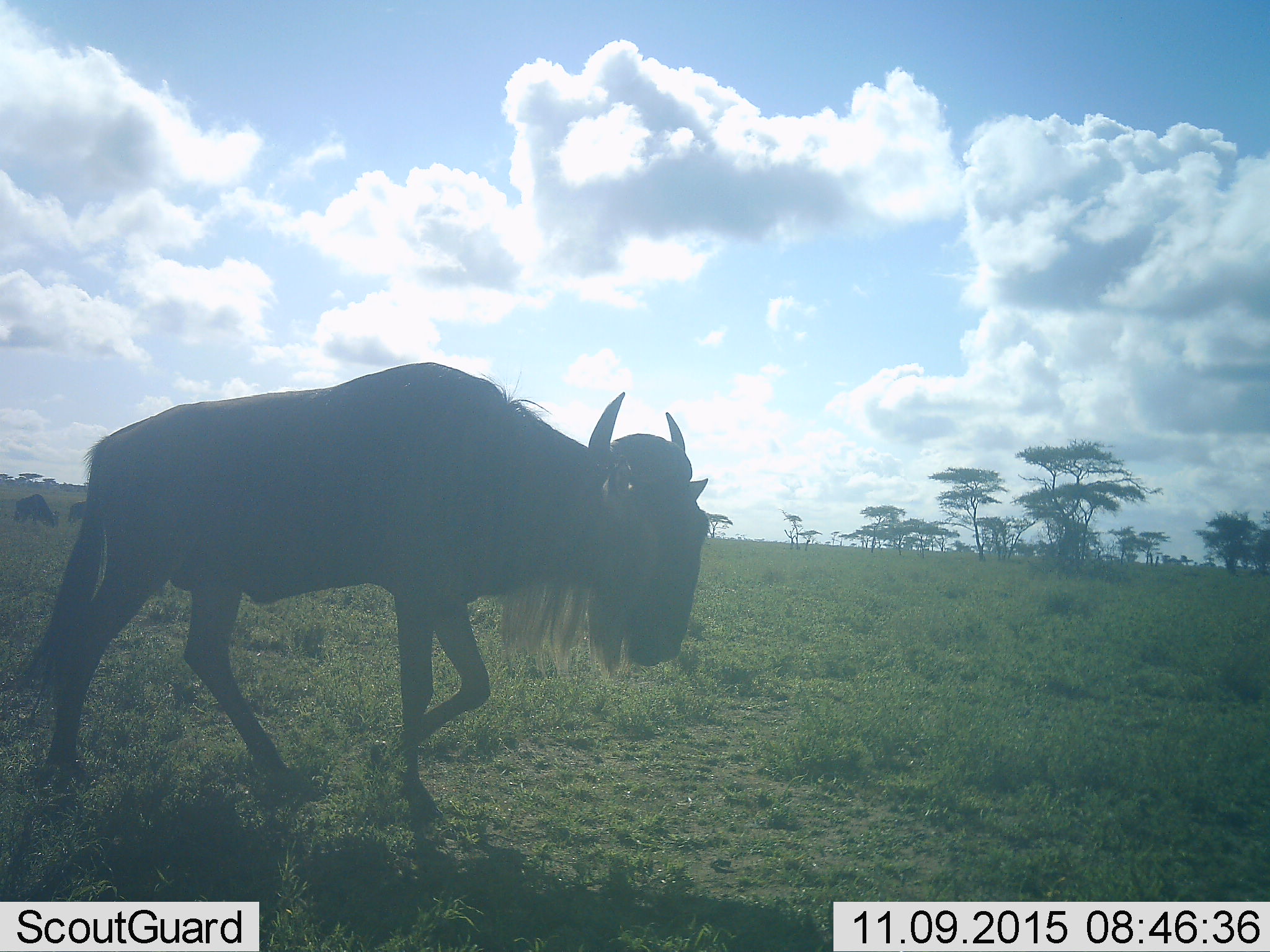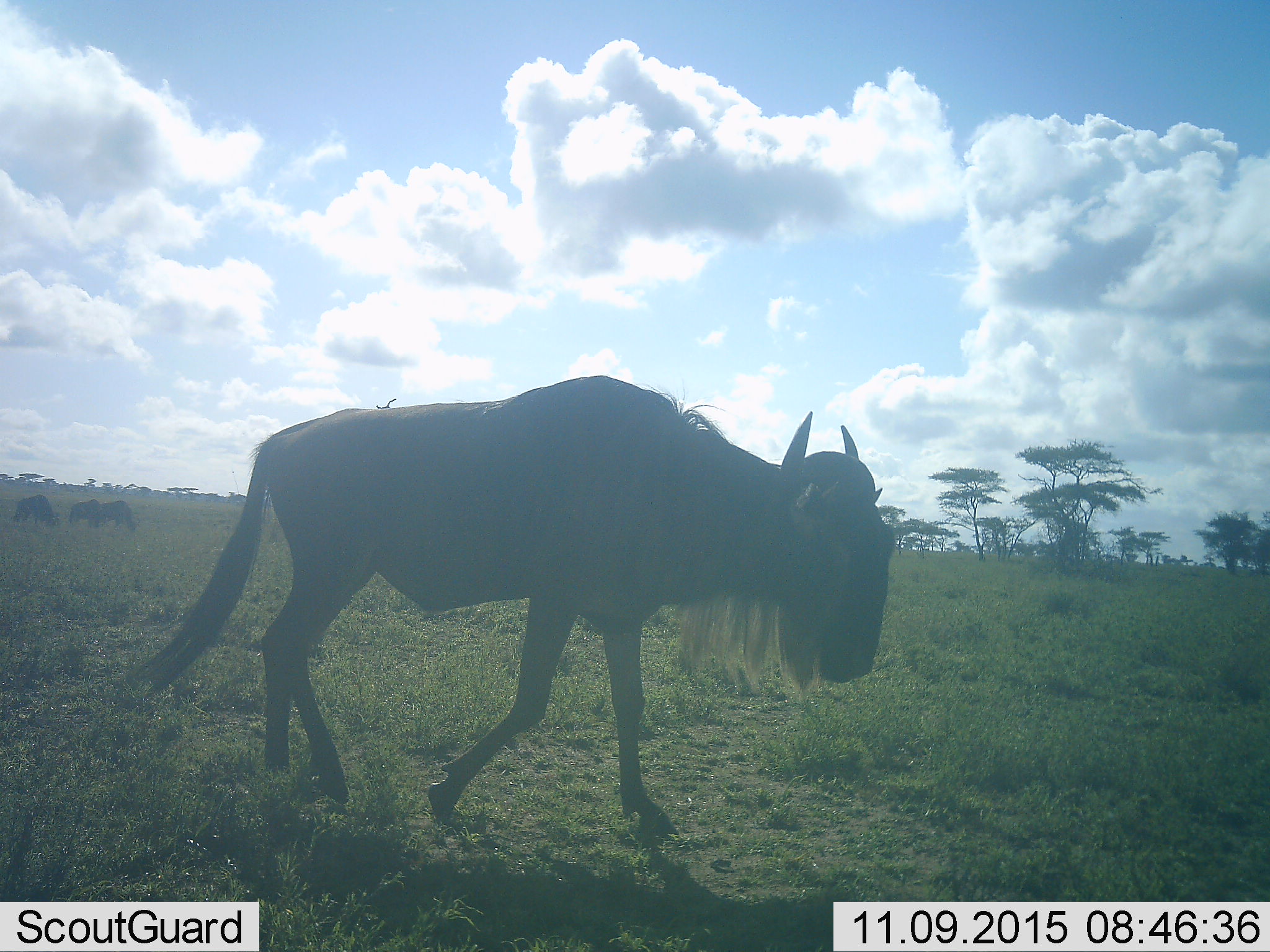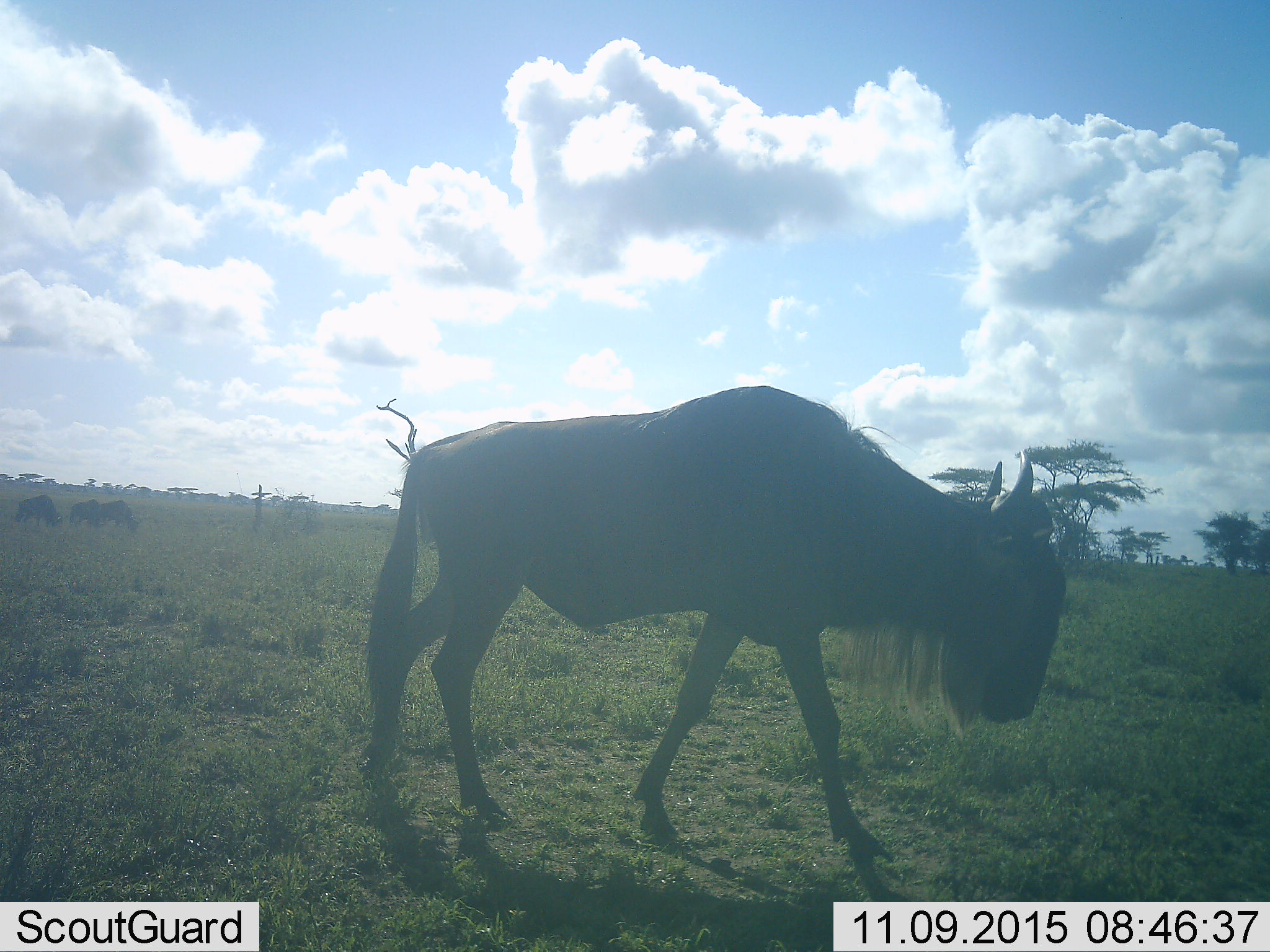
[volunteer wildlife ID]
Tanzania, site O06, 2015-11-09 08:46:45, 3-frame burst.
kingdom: Animalia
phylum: Chordata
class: Mammalia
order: Artiodactyla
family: Bovidae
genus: Connochaetes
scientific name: Connochaetes taurinus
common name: blue wildebeest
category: wildebeest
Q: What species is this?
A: Wildebeest (blue wildebeest) (Connochaetes taurinus).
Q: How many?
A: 4.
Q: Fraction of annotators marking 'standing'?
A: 22%.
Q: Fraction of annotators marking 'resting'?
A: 0%.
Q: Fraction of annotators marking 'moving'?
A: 100%.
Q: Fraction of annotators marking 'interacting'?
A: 0%.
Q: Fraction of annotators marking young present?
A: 0%.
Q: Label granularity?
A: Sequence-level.